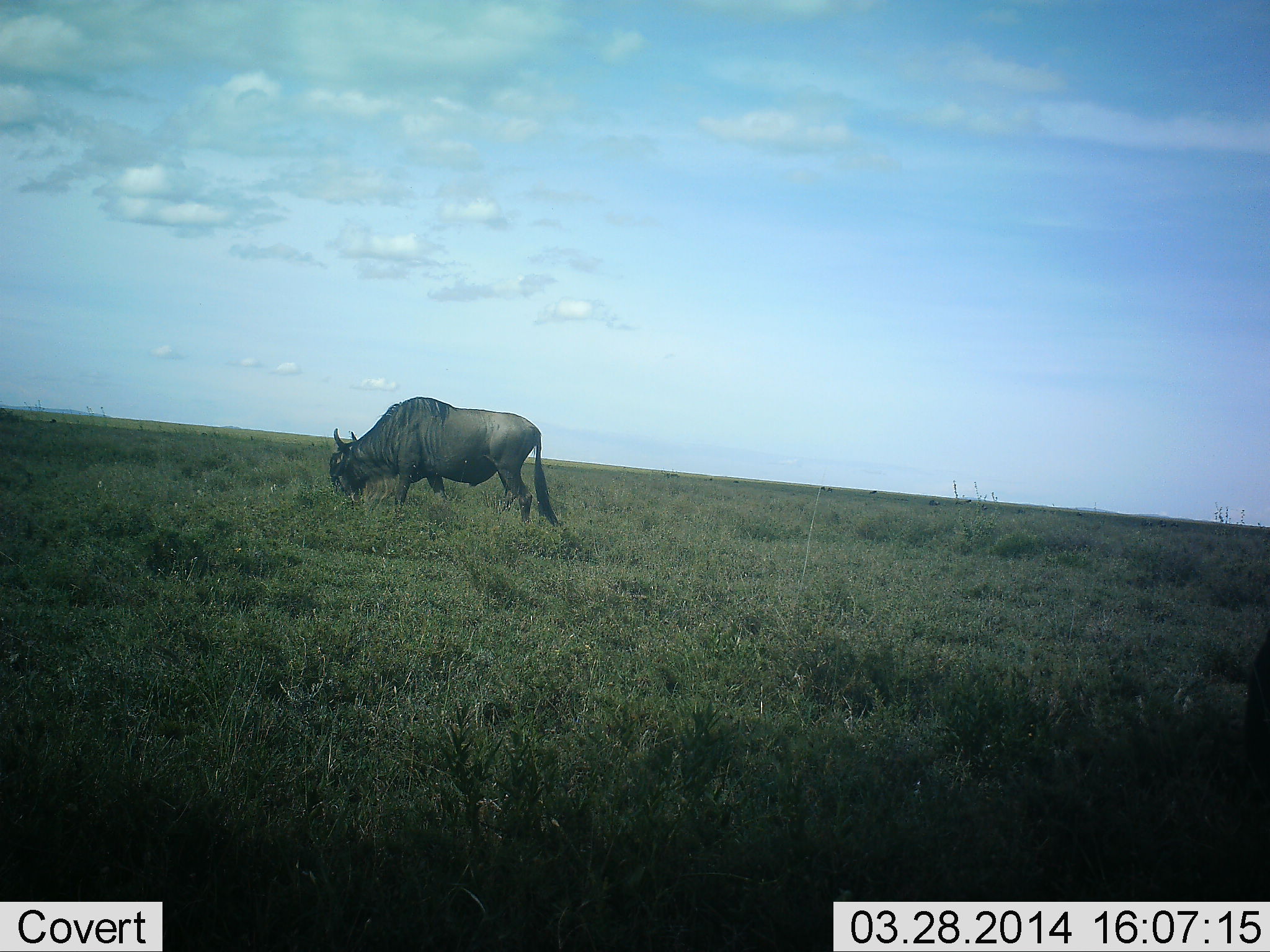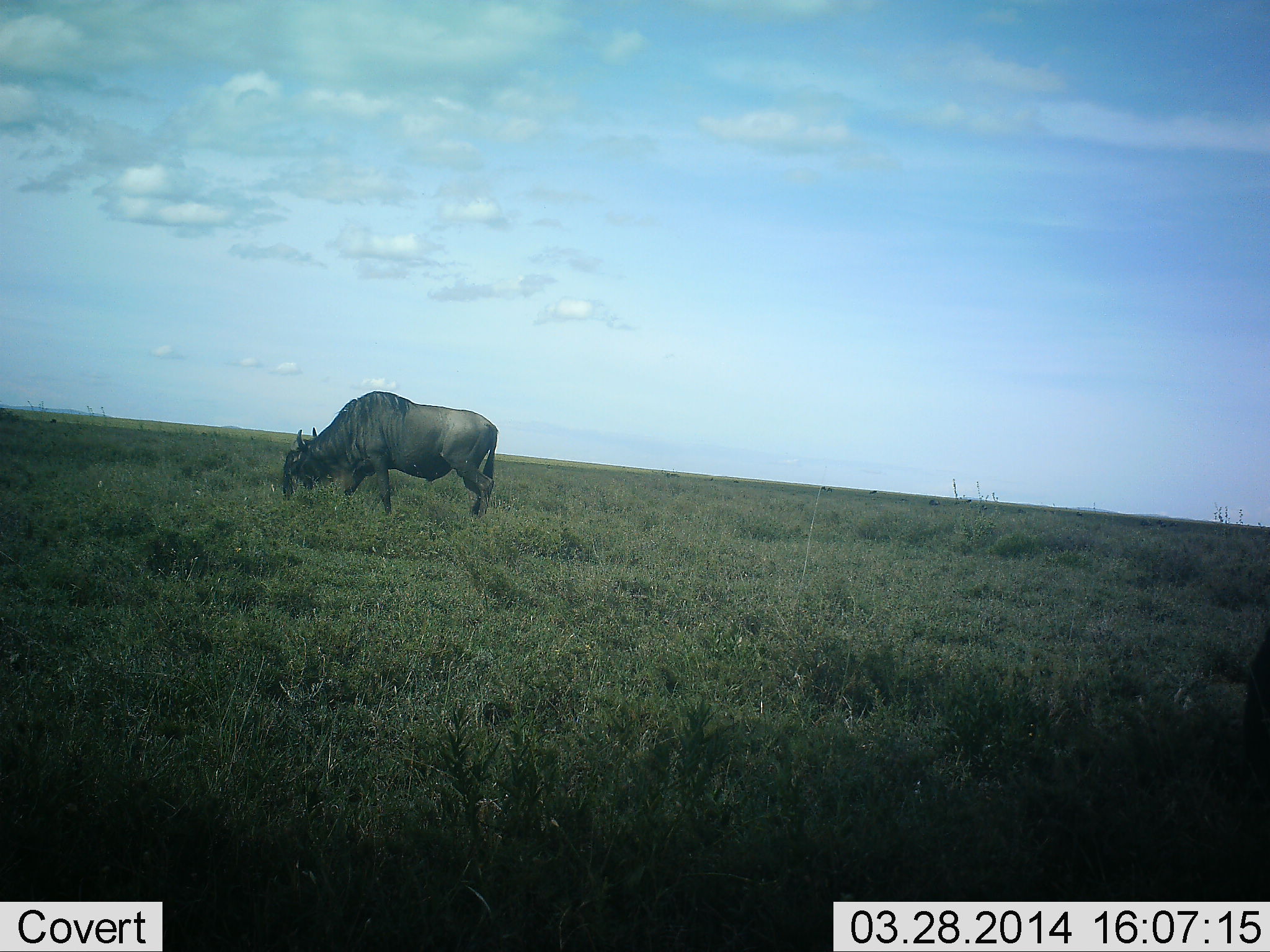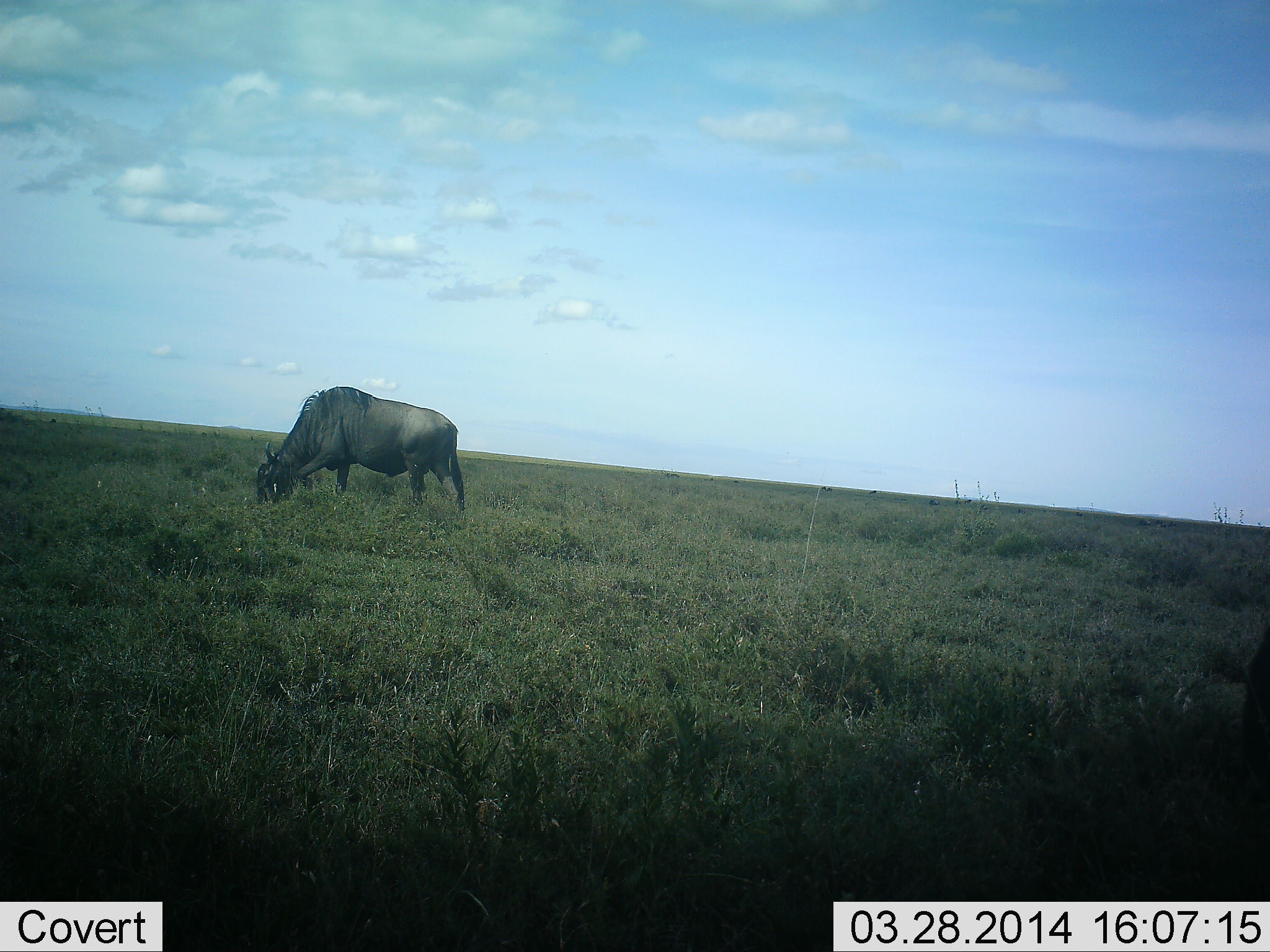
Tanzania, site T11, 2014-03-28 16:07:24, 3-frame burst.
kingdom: Animalia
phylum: Chordata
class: Mammalia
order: Artiodactyla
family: Bovidae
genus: Connochaetes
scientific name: Connochaetes taurinus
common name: blue wildebeest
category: wildebeest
Wildebeest (blue wildebeest) (Connochaetes taurinus), count 1. Behavior (volunteer vote fractions): standing 0%, resting 0%, moving 60%, interacting 0%. Young present (vote fraction): 0%. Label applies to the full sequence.